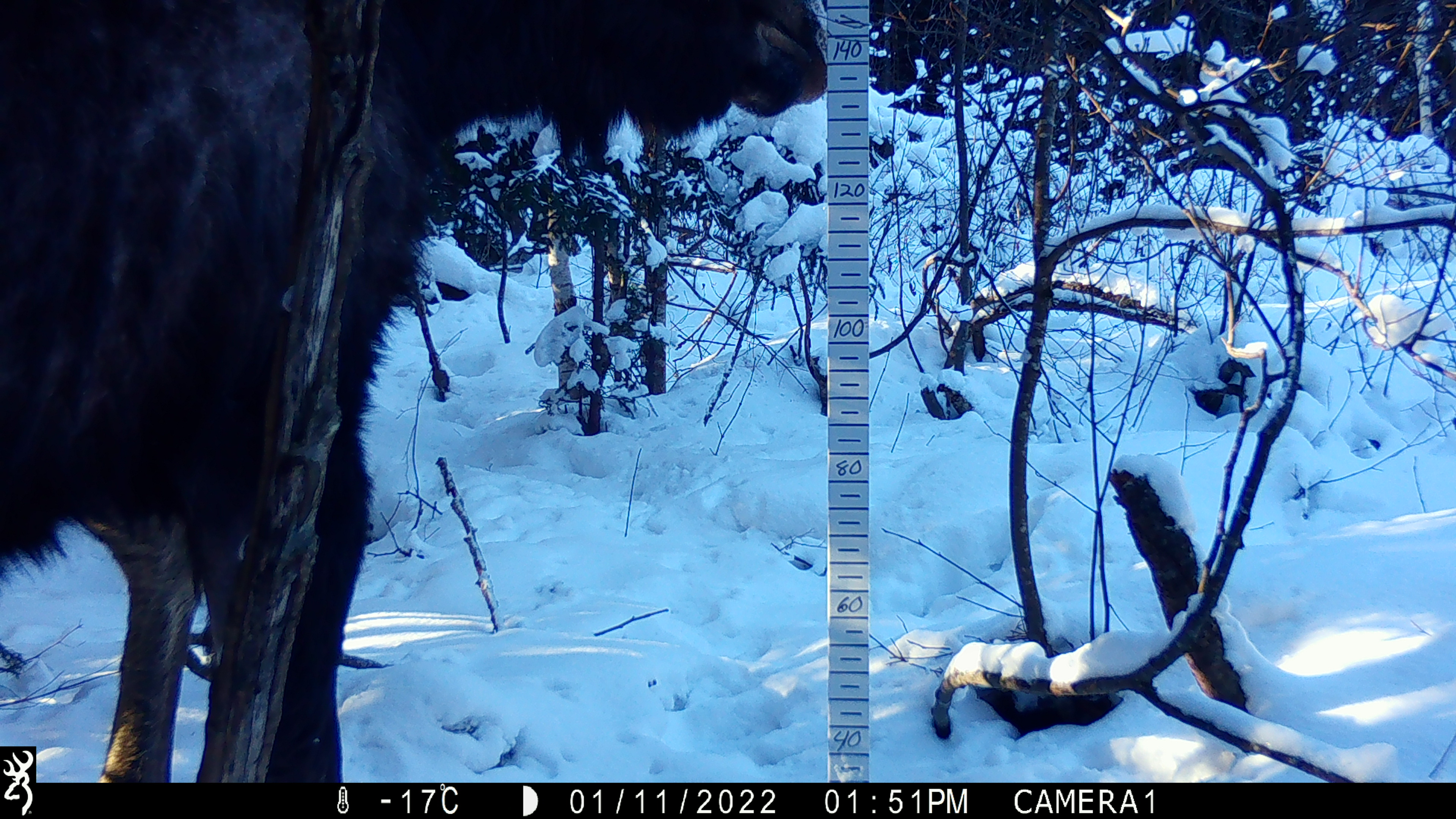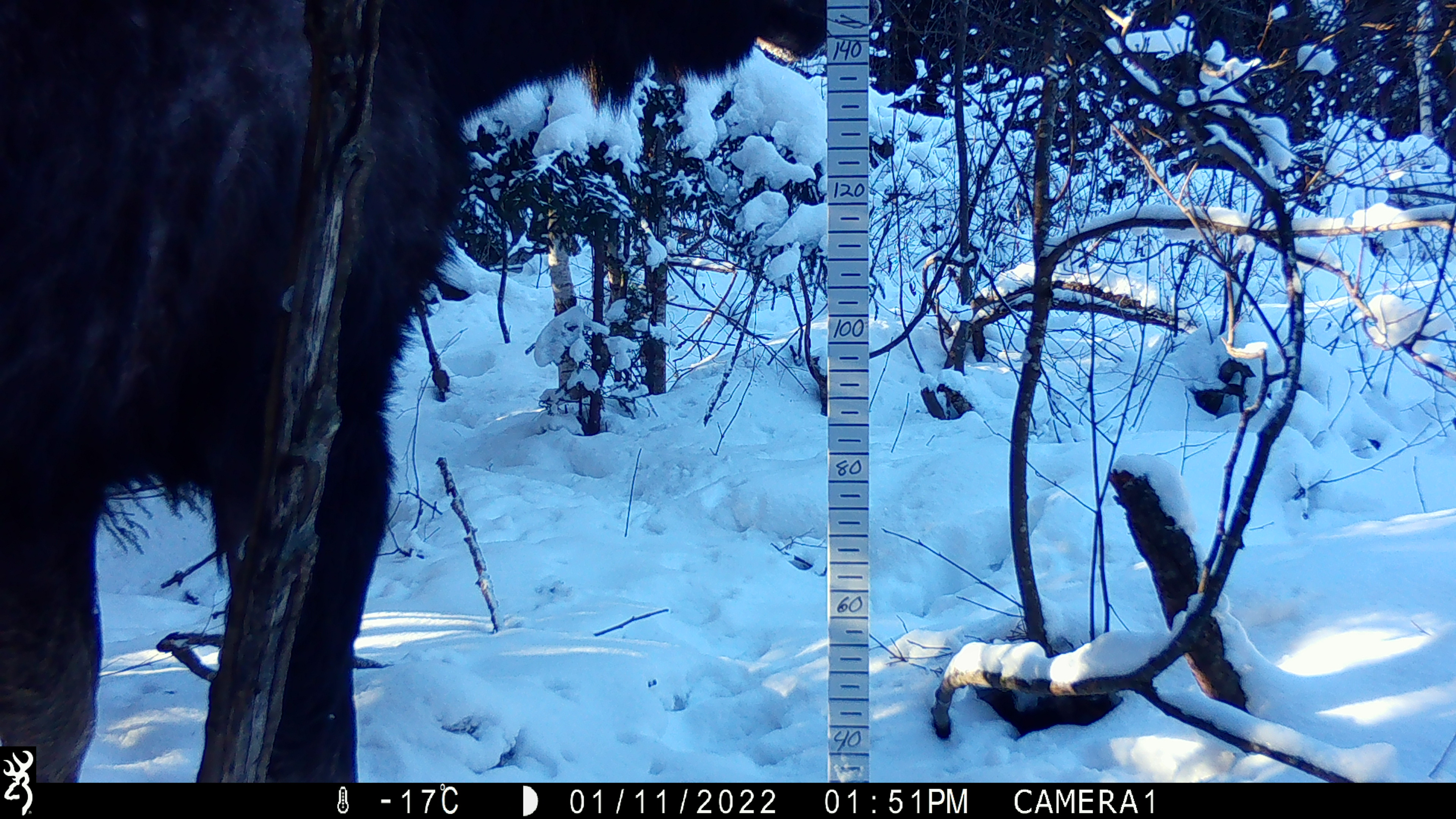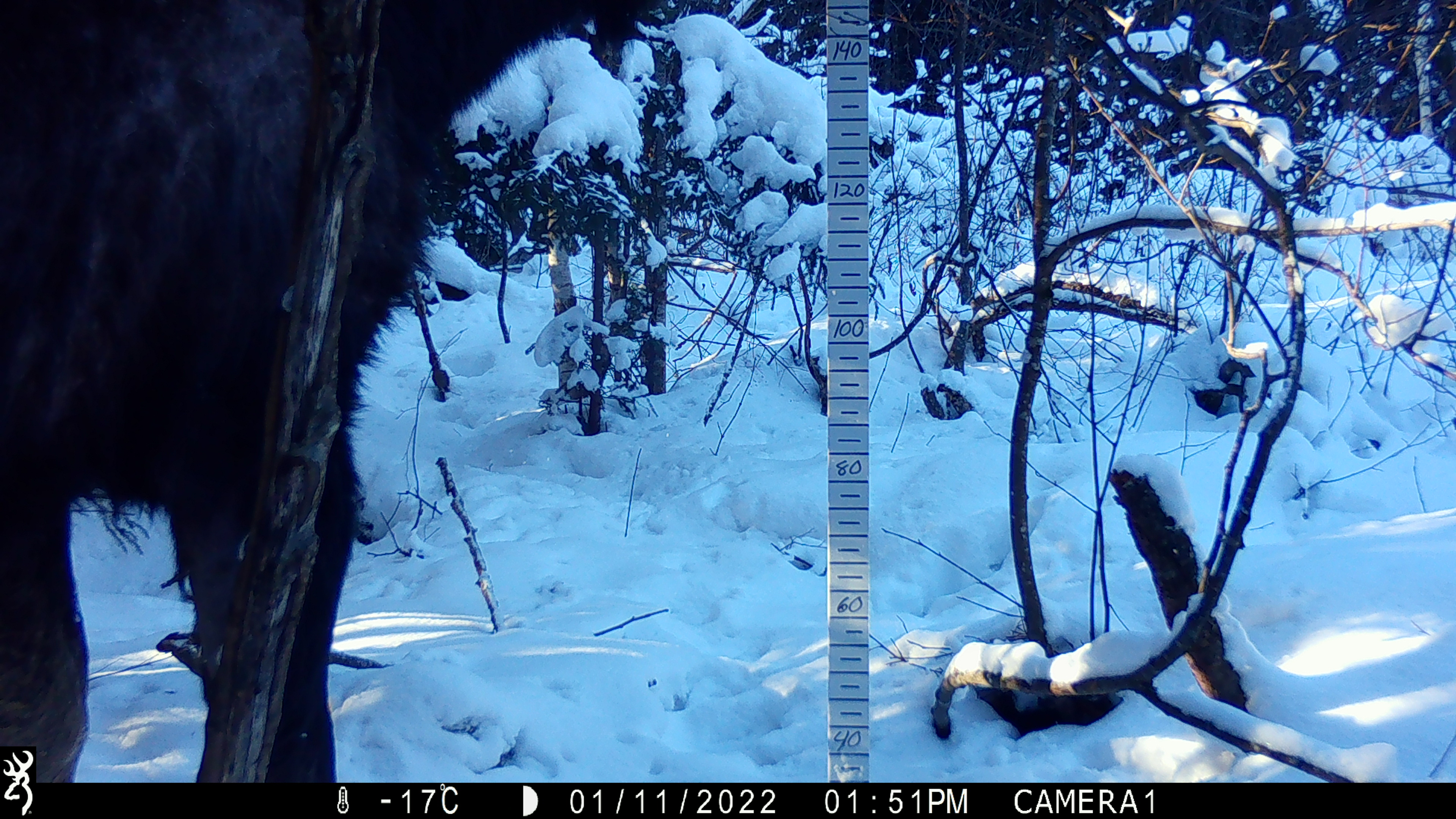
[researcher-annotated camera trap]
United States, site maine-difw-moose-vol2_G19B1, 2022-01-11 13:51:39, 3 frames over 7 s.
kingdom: Animalia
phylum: Chordata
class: Mammalia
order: Artiodactyla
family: Cervidae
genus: Alces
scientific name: Alces alces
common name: moose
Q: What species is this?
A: Moose (Alces alces).